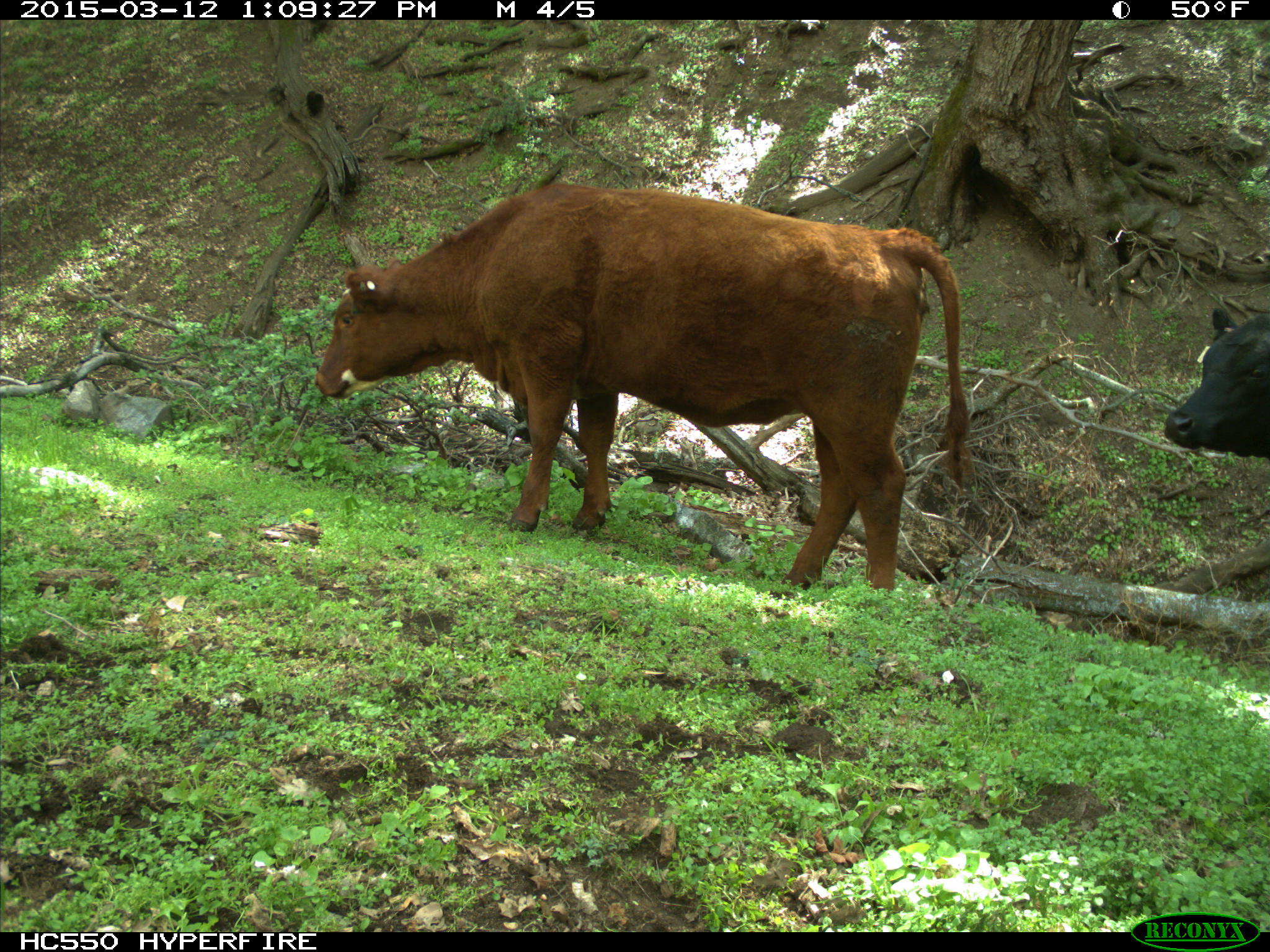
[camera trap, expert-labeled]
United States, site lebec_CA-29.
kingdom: Animalia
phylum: Chordata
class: Mammalia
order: Artiodactyla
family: Bovidae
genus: Bos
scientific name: Bos taurus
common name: domestic cow